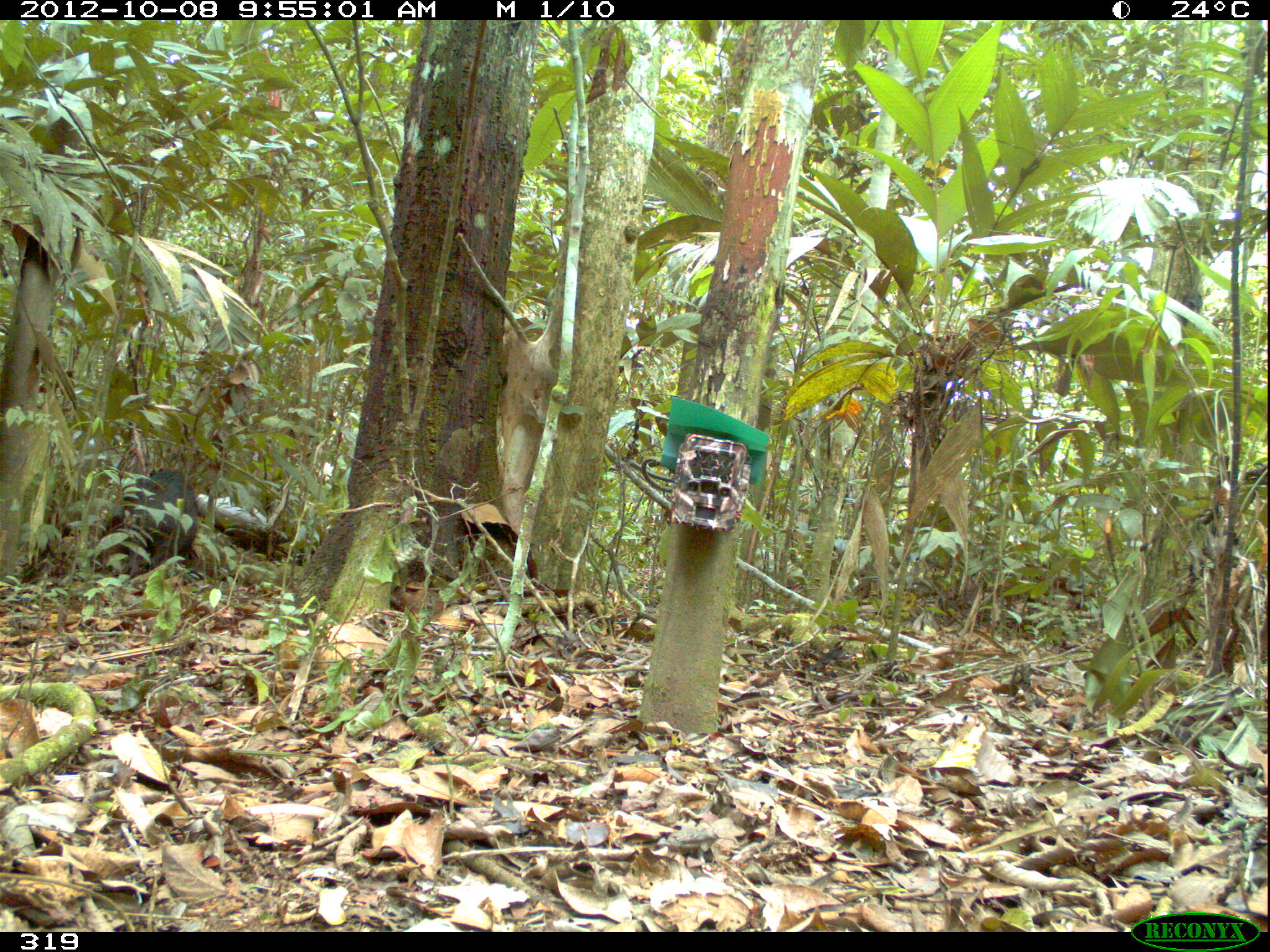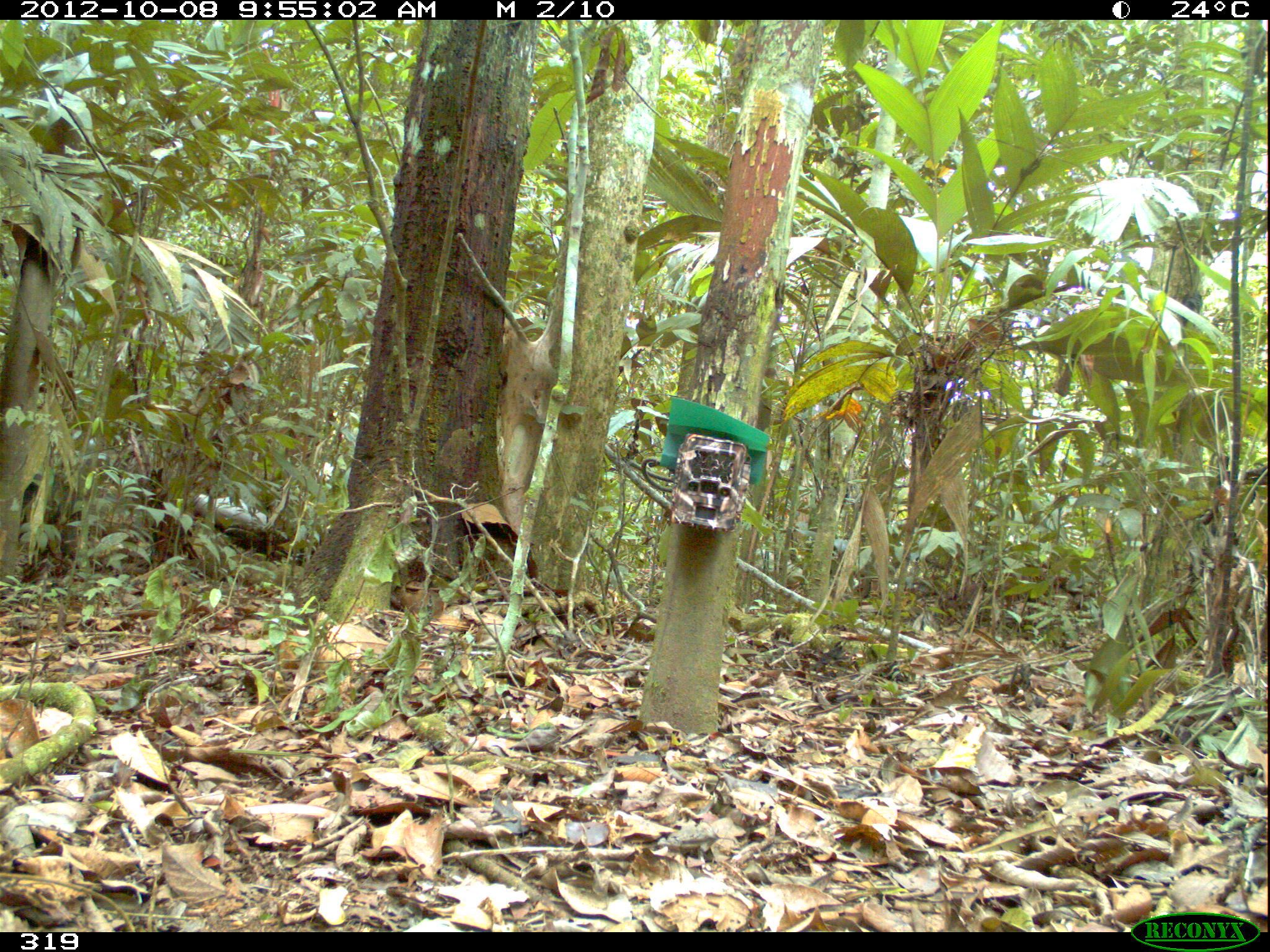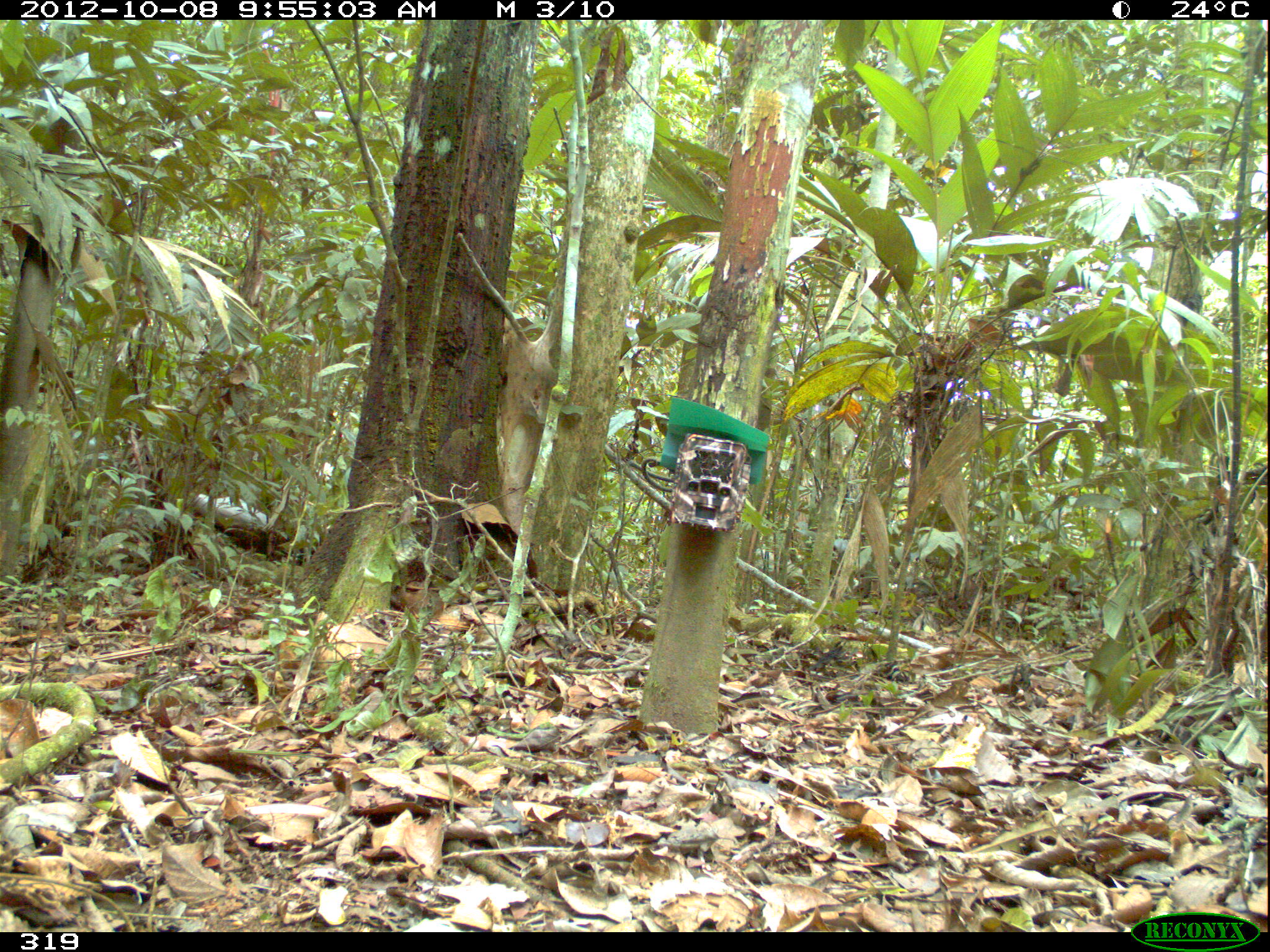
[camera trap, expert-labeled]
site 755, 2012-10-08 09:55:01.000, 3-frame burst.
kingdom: Animalia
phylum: Chordata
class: Mammalia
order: Artiodactyla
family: Tayassuidae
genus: Tayassu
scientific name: Tayassu pecari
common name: white-lipped peccary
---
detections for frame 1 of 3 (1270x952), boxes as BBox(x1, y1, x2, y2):
tayassu pecari: BBox(106, 469, 198, 570); BBox(829, 538, 871, 601)